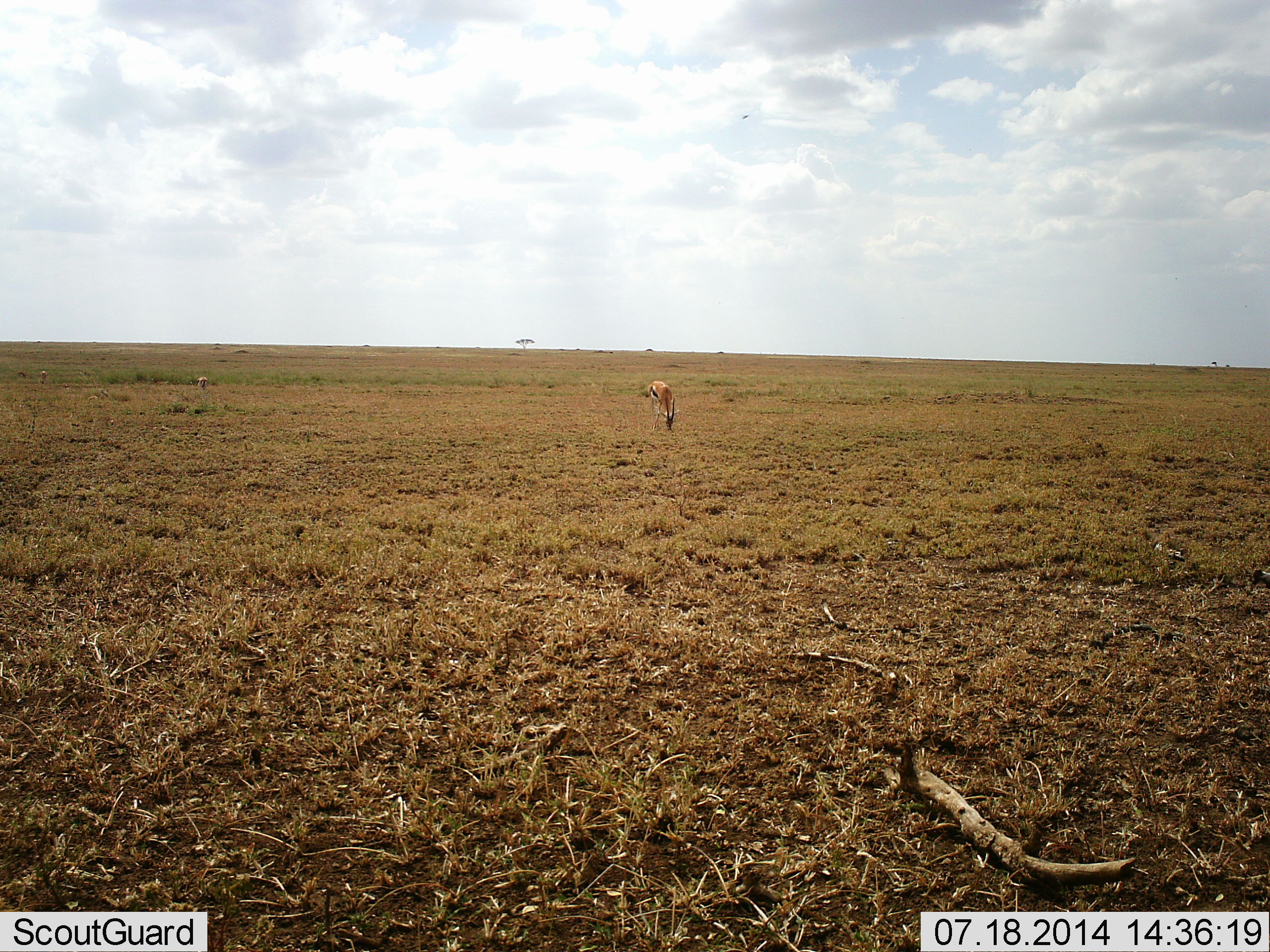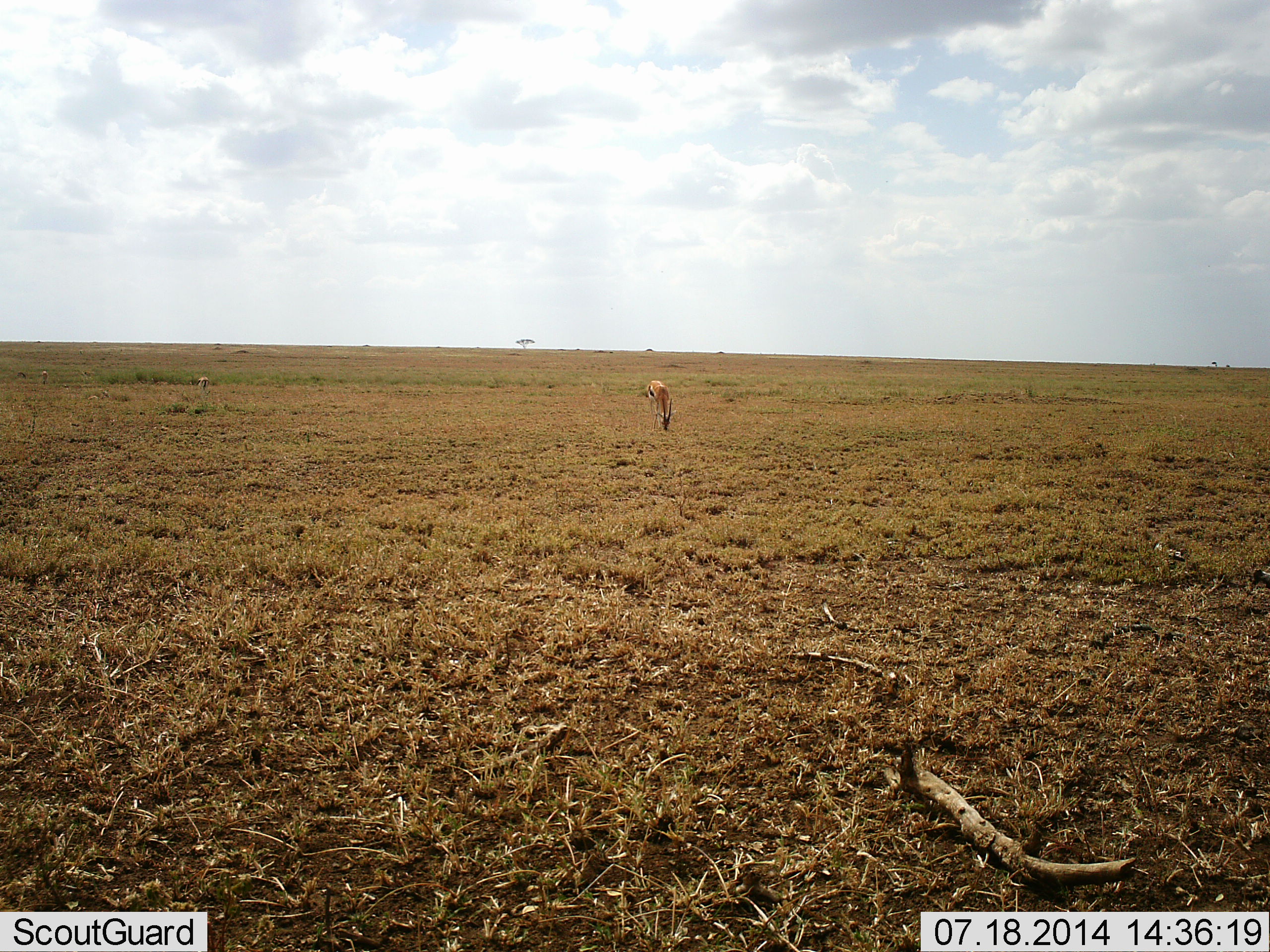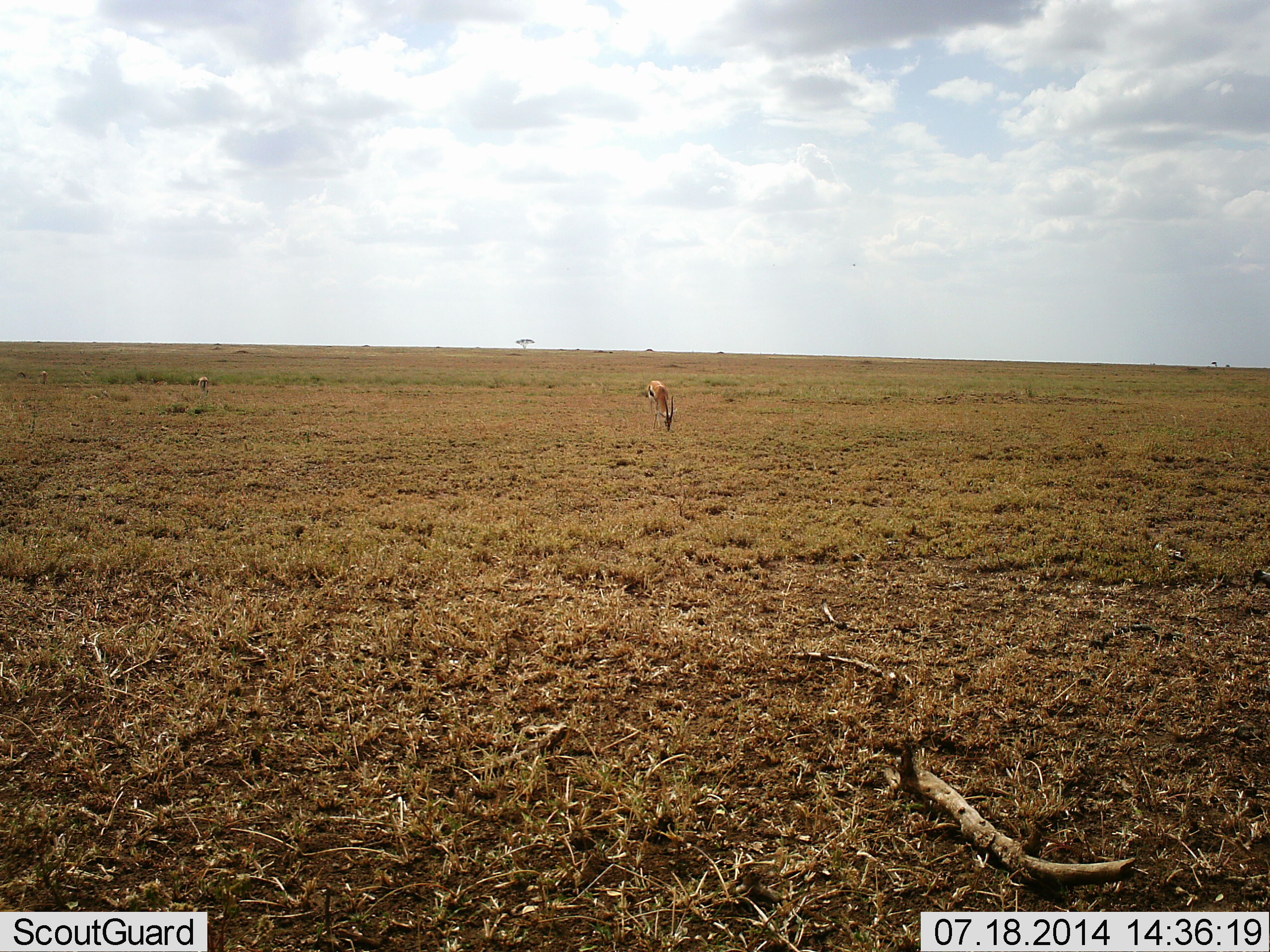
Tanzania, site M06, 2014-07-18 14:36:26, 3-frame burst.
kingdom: Animalia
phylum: Chordata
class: Mammalia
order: Artiodactyla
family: Bovidae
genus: Eudorcas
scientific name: Eudorcas thomsonii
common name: thomson's gazelle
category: gazellethomsons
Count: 1.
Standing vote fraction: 10%.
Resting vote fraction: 0%.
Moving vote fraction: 0%.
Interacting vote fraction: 0%.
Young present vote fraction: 0%.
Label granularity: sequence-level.